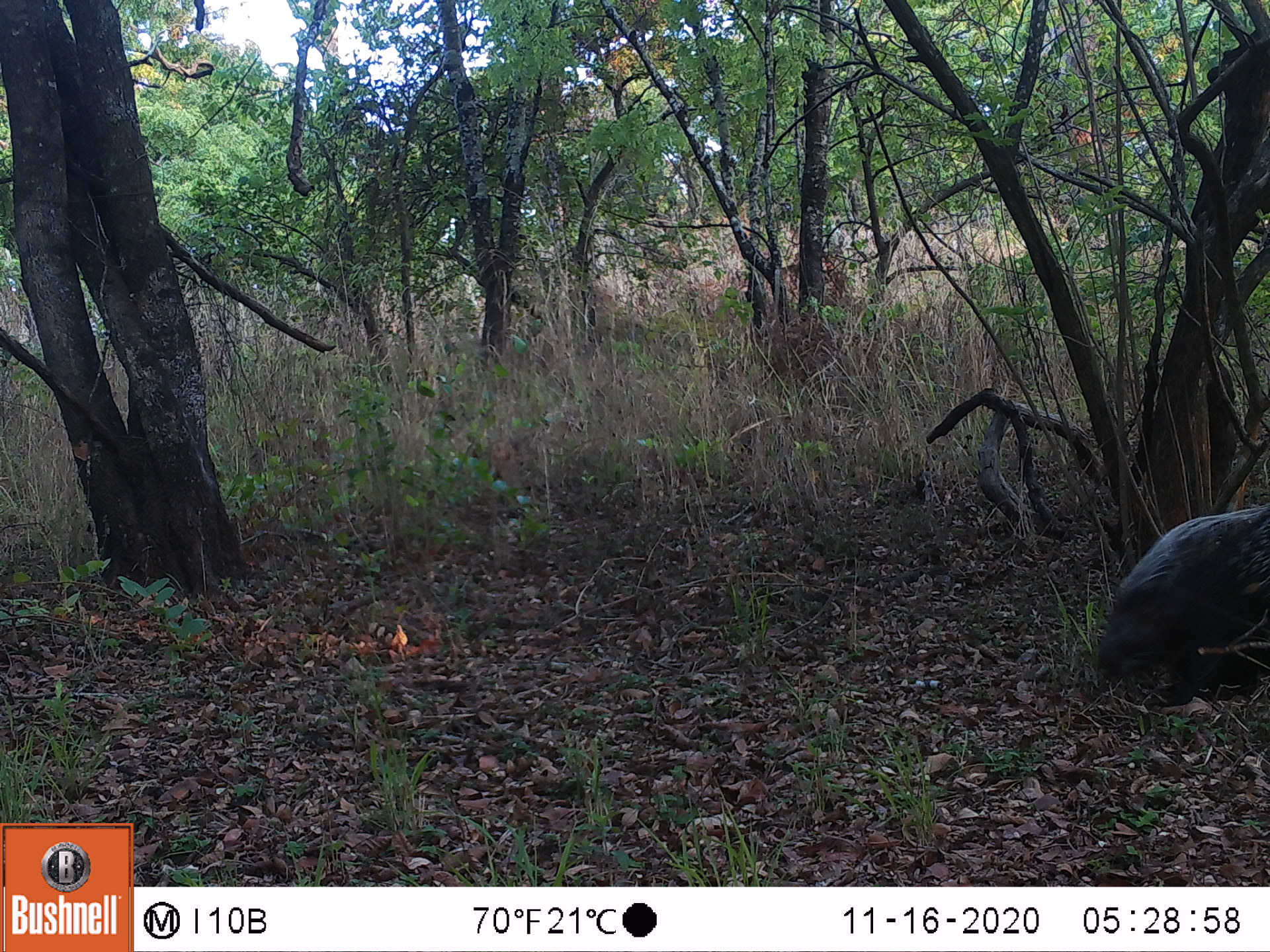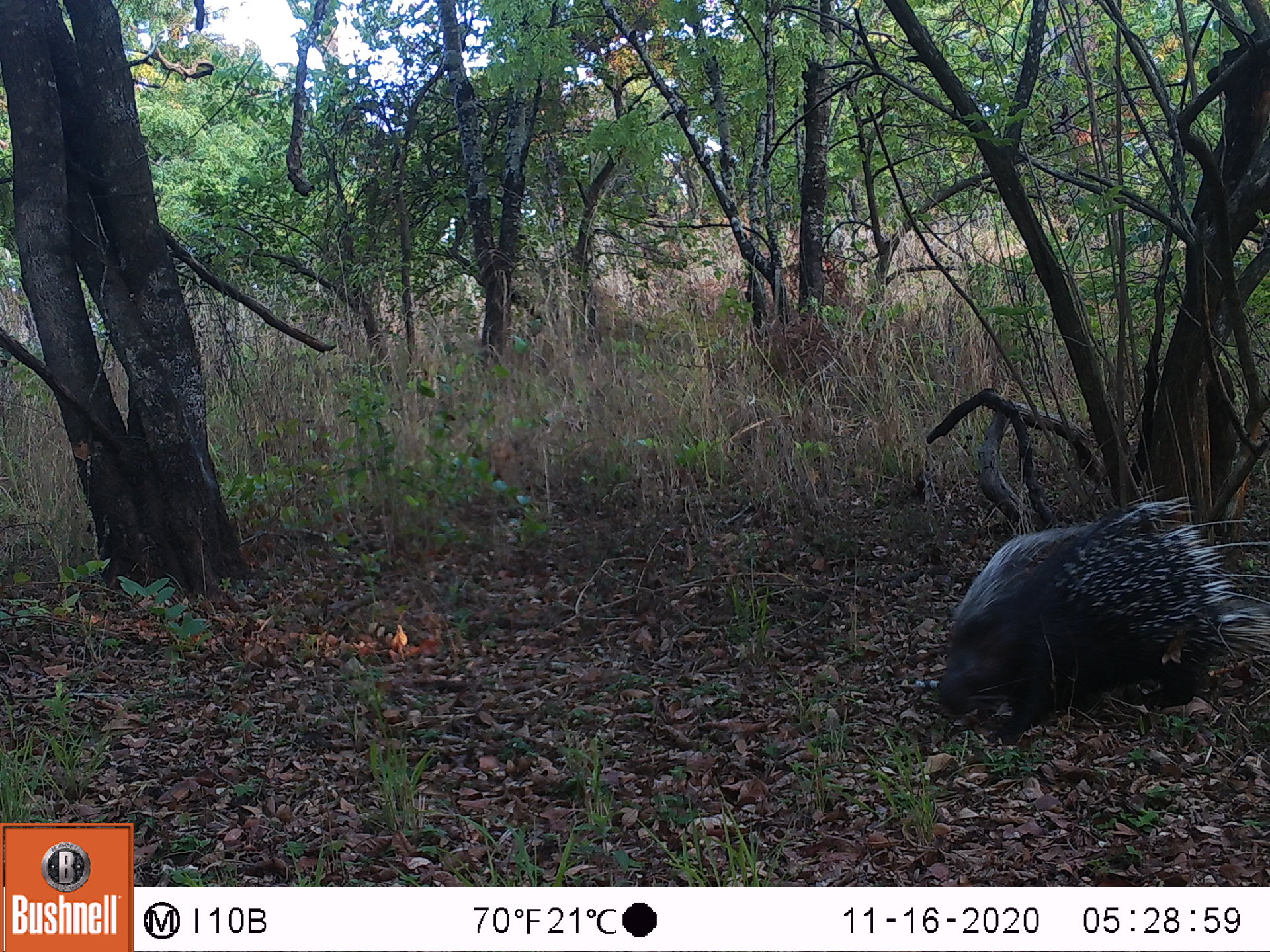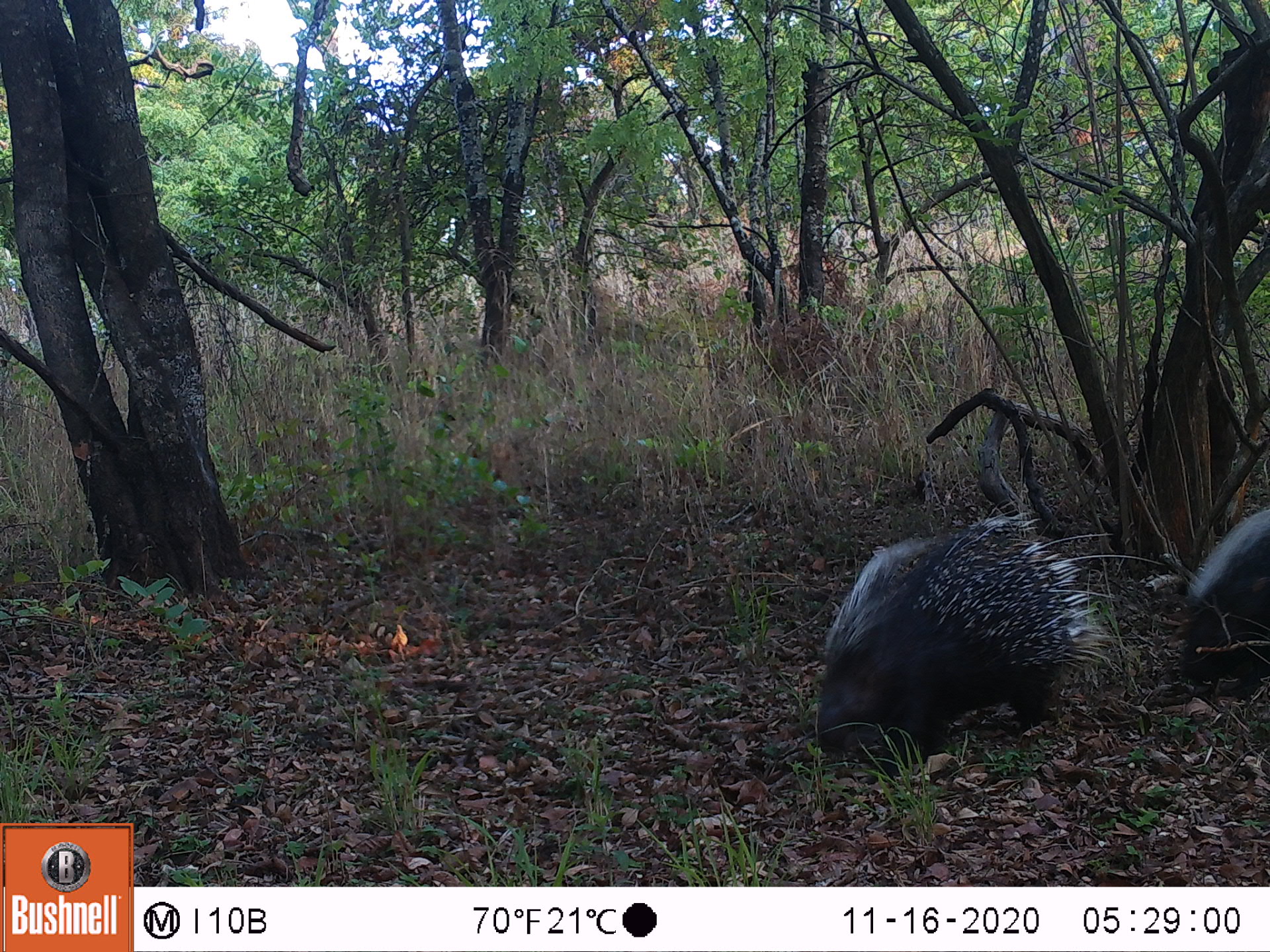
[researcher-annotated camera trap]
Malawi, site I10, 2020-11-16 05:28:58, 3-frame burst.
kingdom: Animalia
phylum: Chordata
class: Mammalia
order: Rodentia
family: Hystricidae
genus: Hystrix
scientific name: Hystrix africaeaustralis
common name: cape porcupine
Cape porcupine (Hystrix africaeaustralis), count 1.